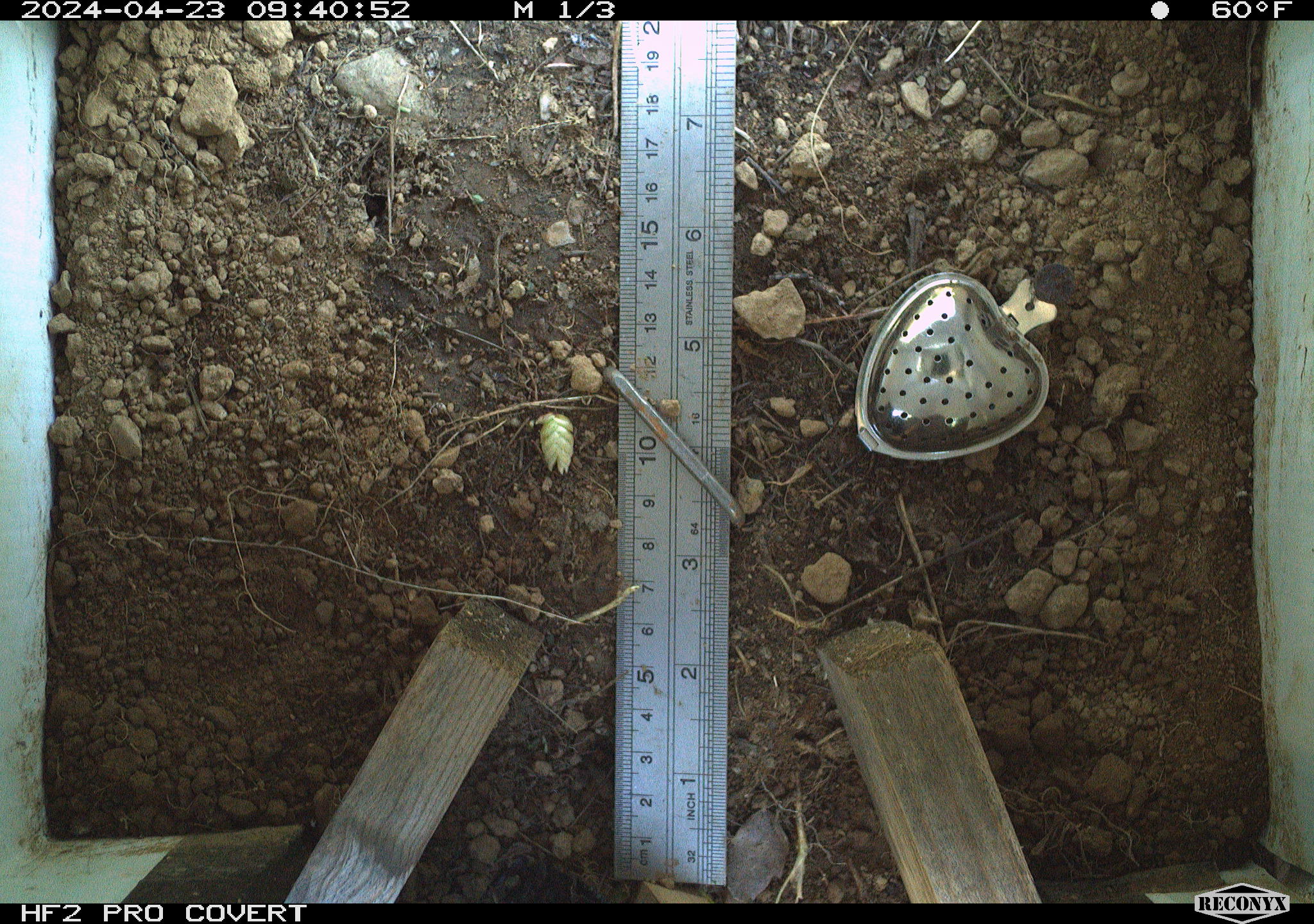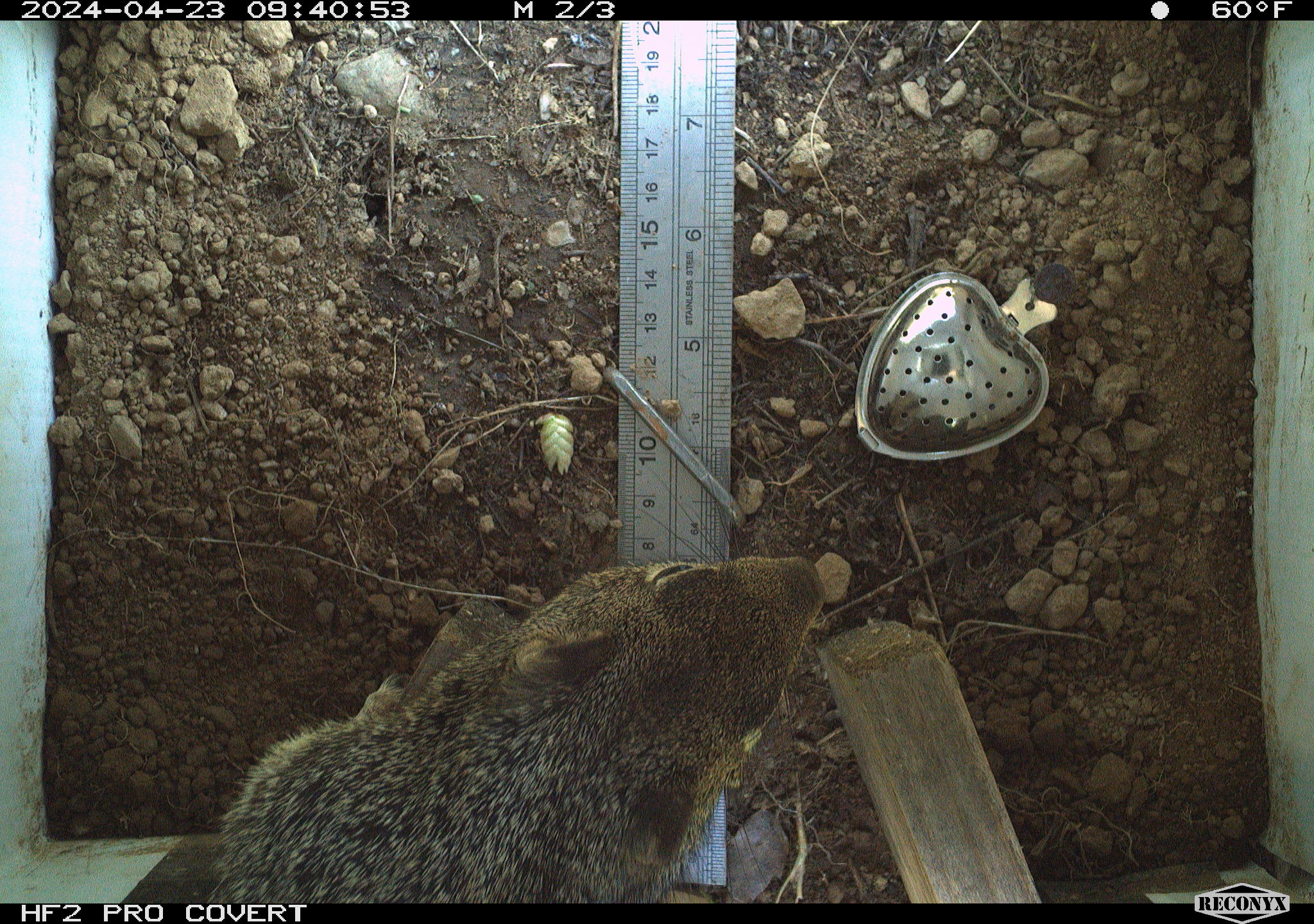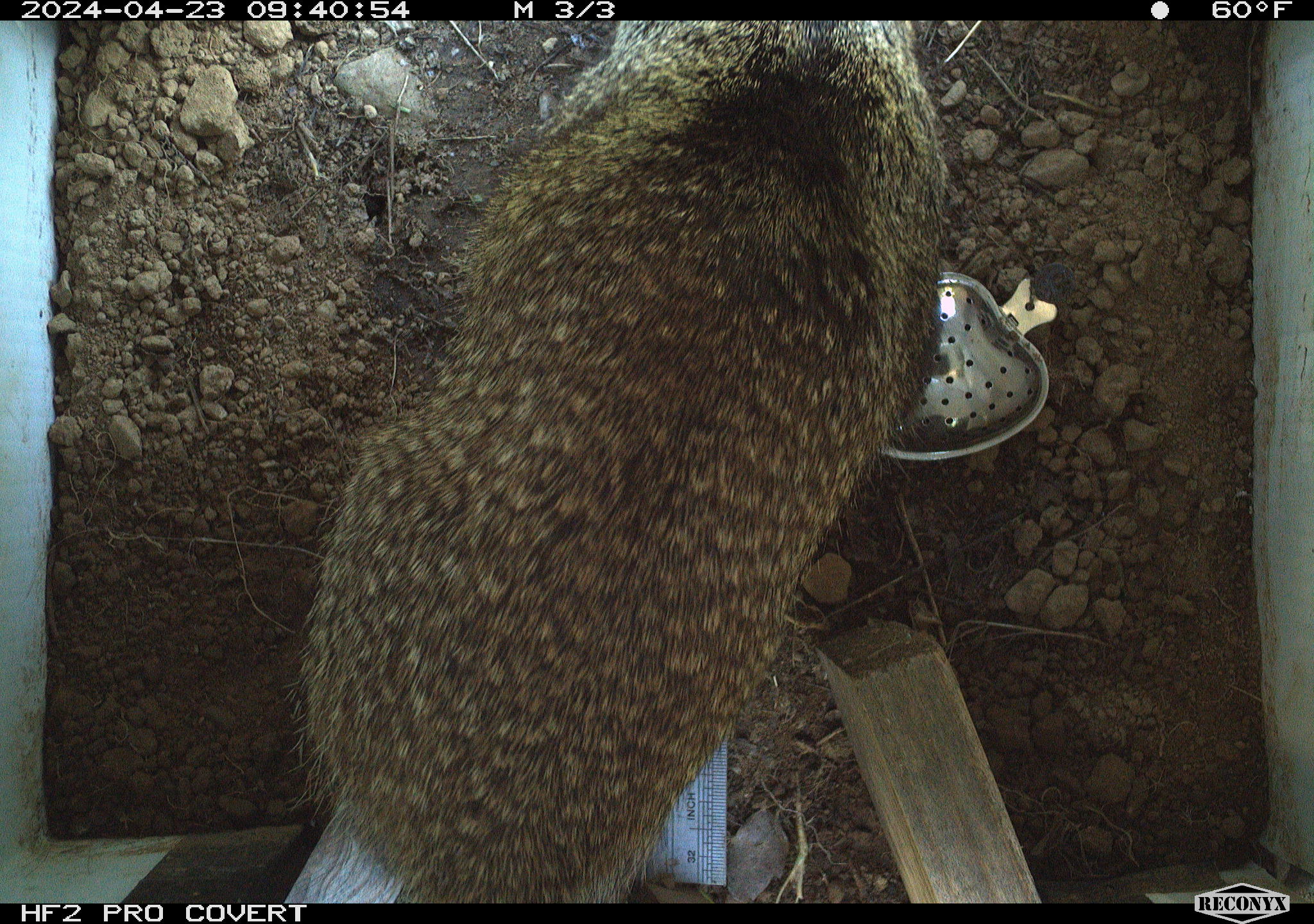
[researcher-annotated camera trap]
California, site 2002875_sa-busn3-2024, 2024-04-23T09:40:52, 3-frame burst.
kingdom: Animalia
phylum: Chordata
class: Mammalia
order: Rodentia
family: Sciuridae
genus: Otospermophilus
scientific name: Otospermophilus beecheyi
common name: california ground squirrel